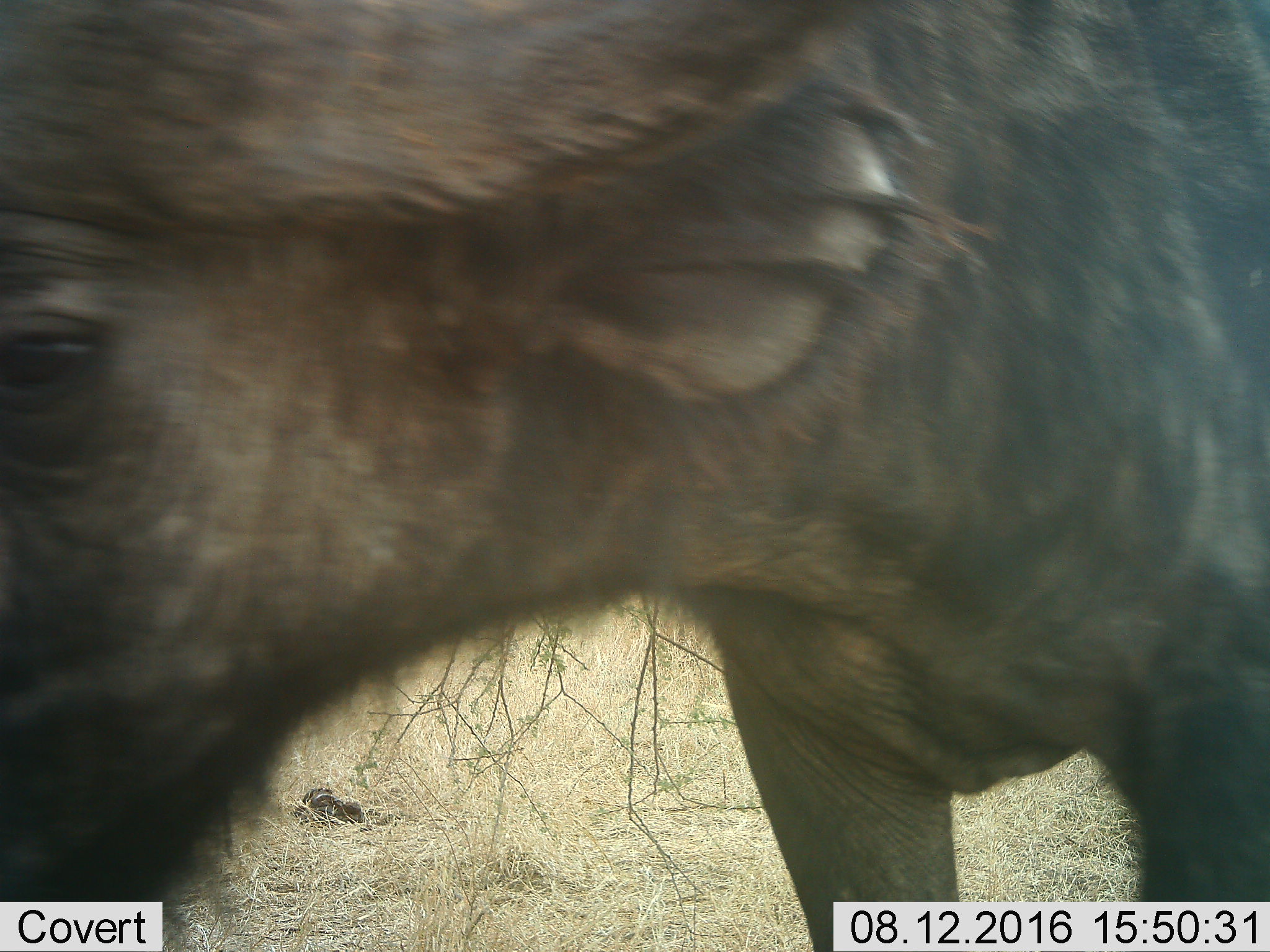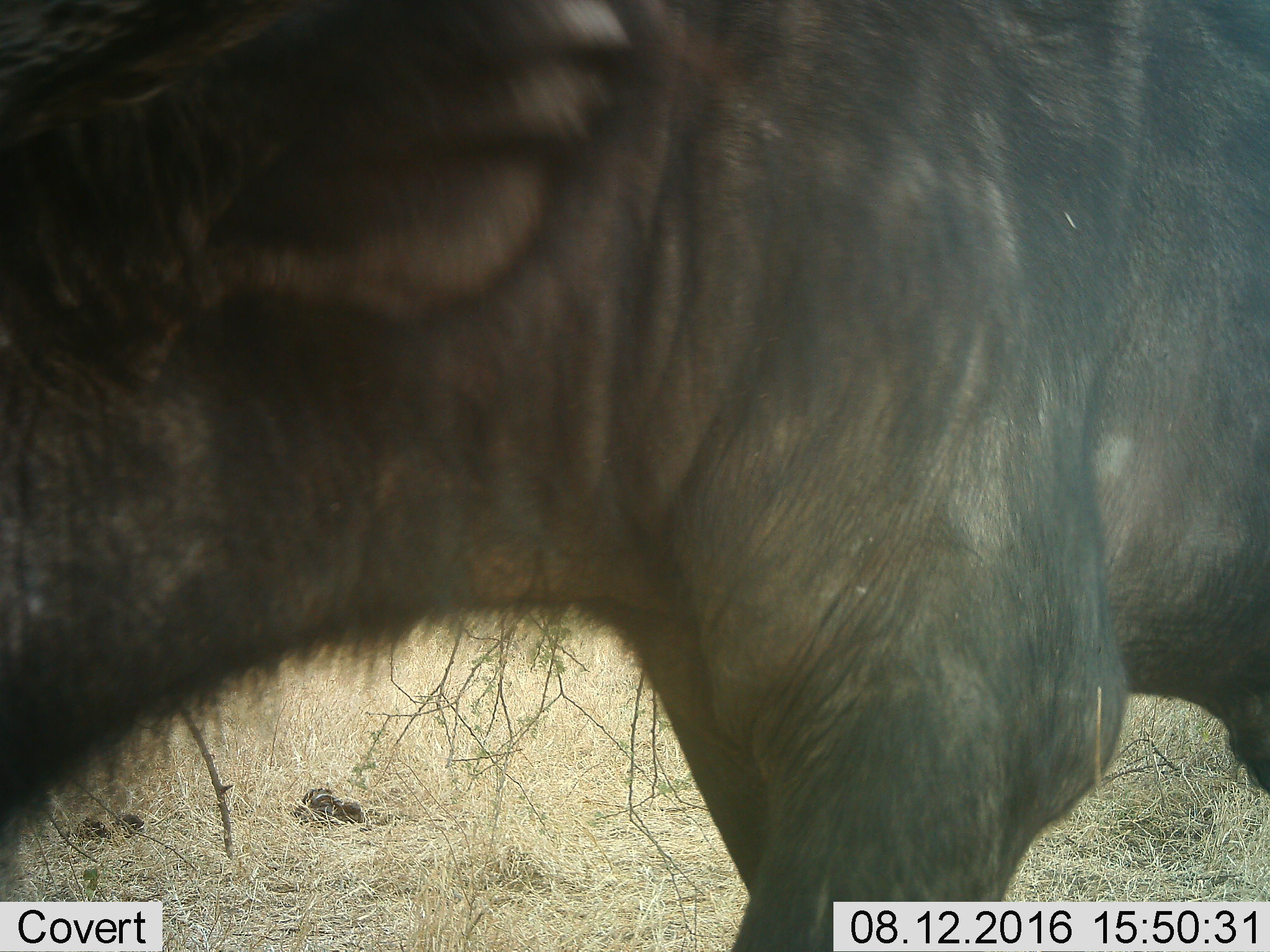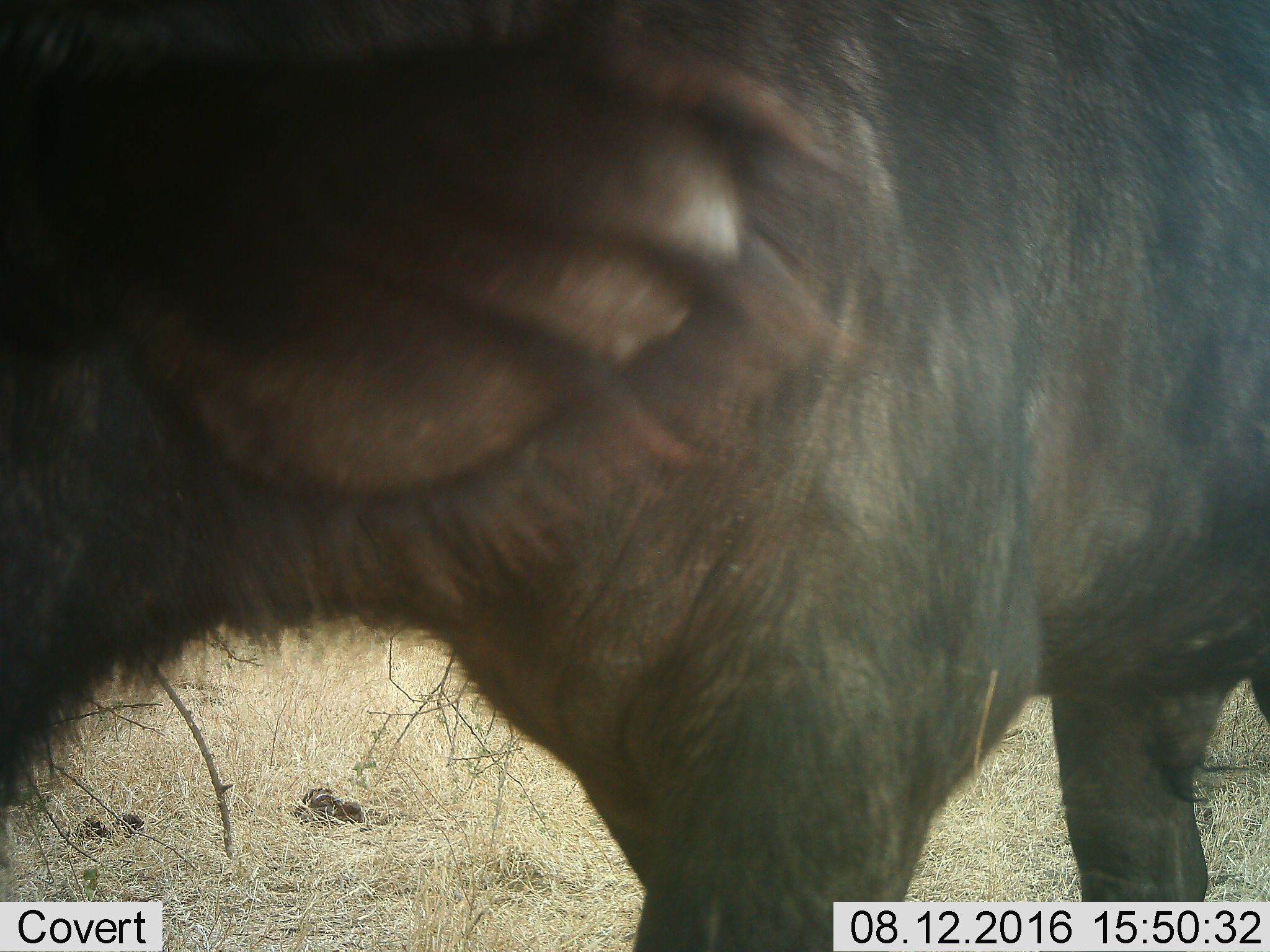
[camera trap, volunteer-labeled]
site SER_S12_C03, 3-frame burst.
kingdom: Animalia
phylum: Chordata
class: Mammalia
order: Artiodactyla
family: Bovidae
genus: Syncerus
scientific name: Syncerus caffer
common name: african buffalo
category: buffalo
Buffalo (african buffalo) (Syncerus caffer), count 1. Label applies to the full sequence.